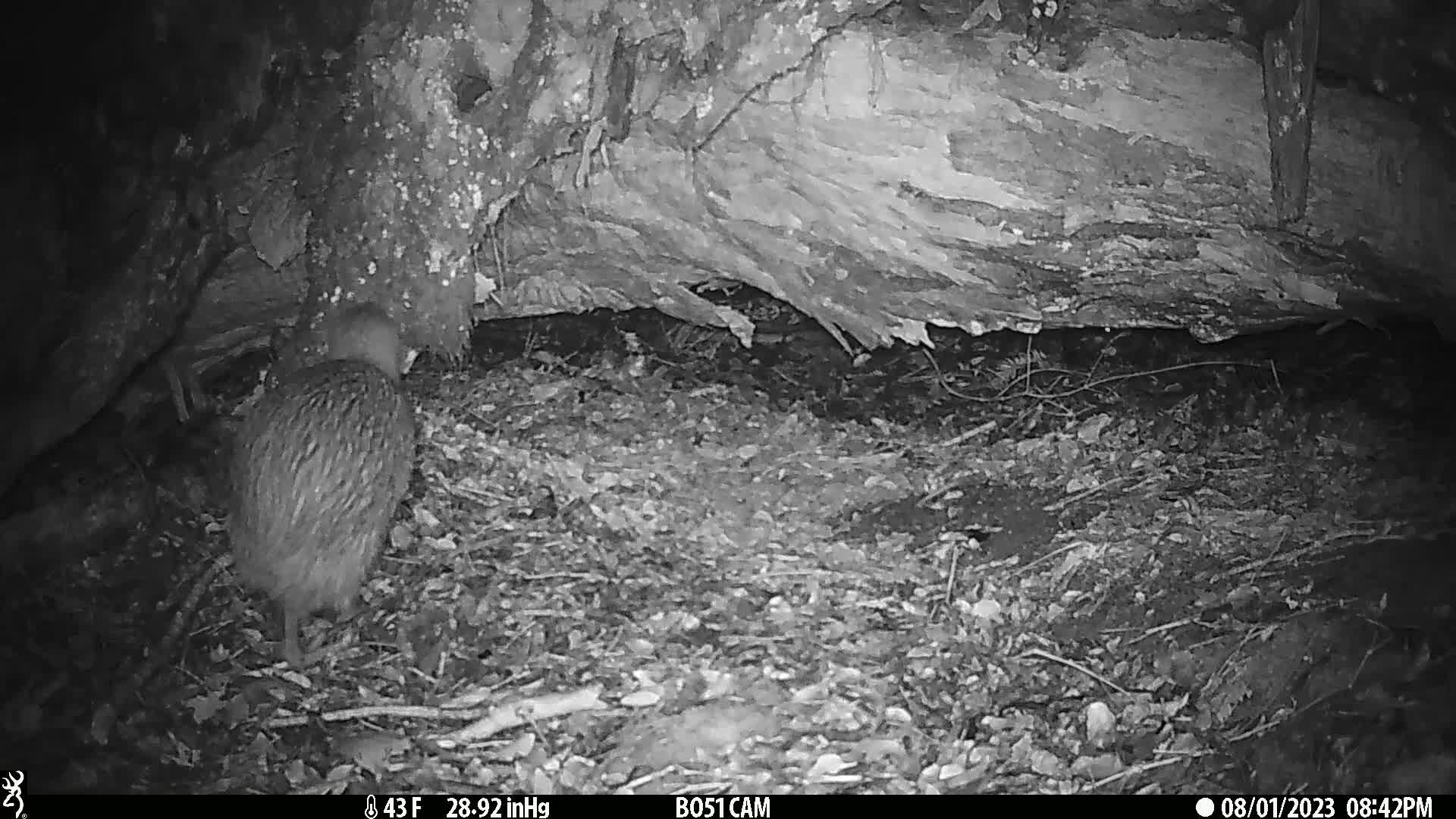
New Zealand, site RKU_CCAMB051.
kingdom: Animalia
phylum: Chordata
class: Aves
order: Apterygiformes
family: Apterygidae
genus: Apteryx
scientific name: Apteryx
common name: kiwi